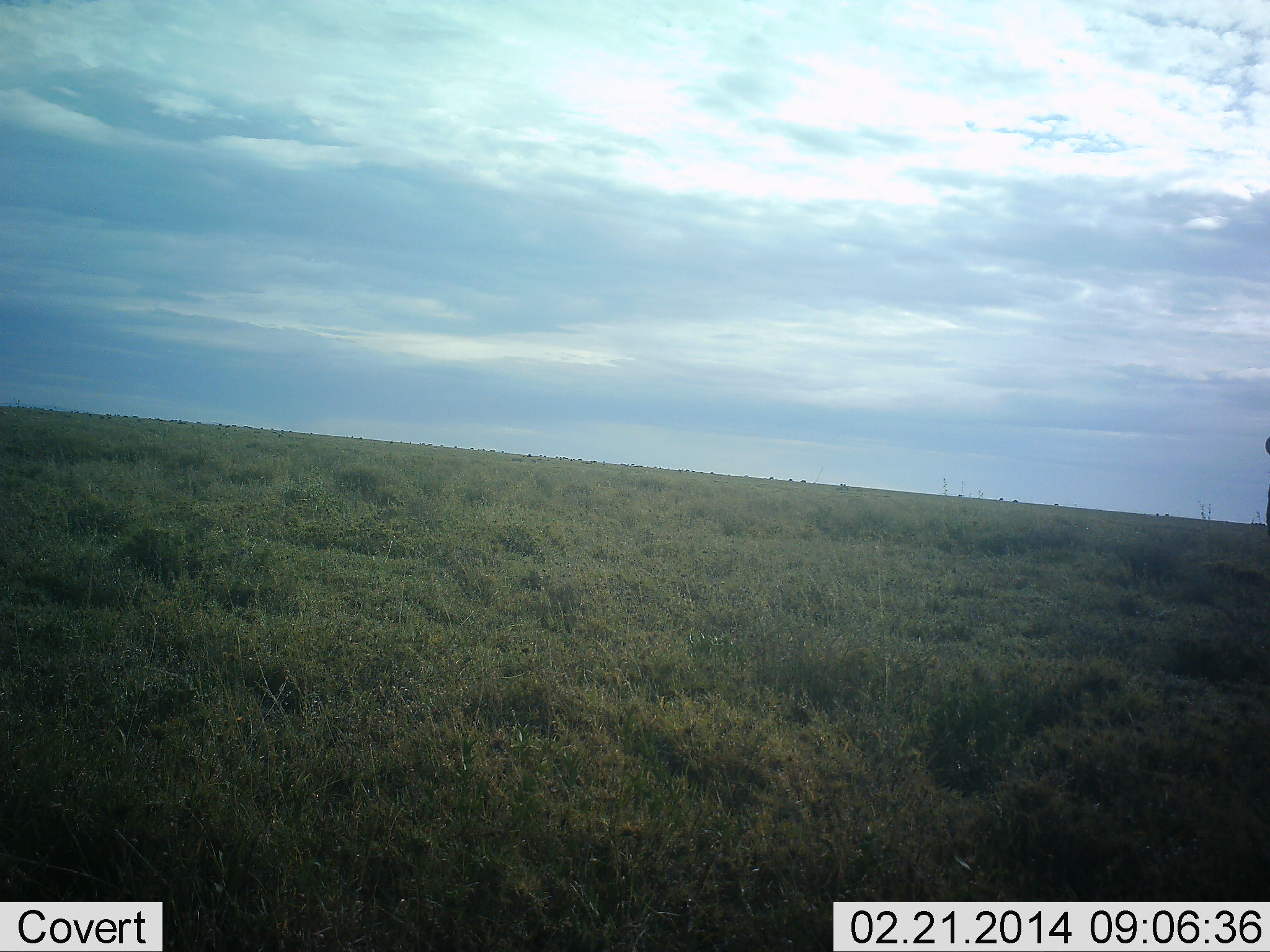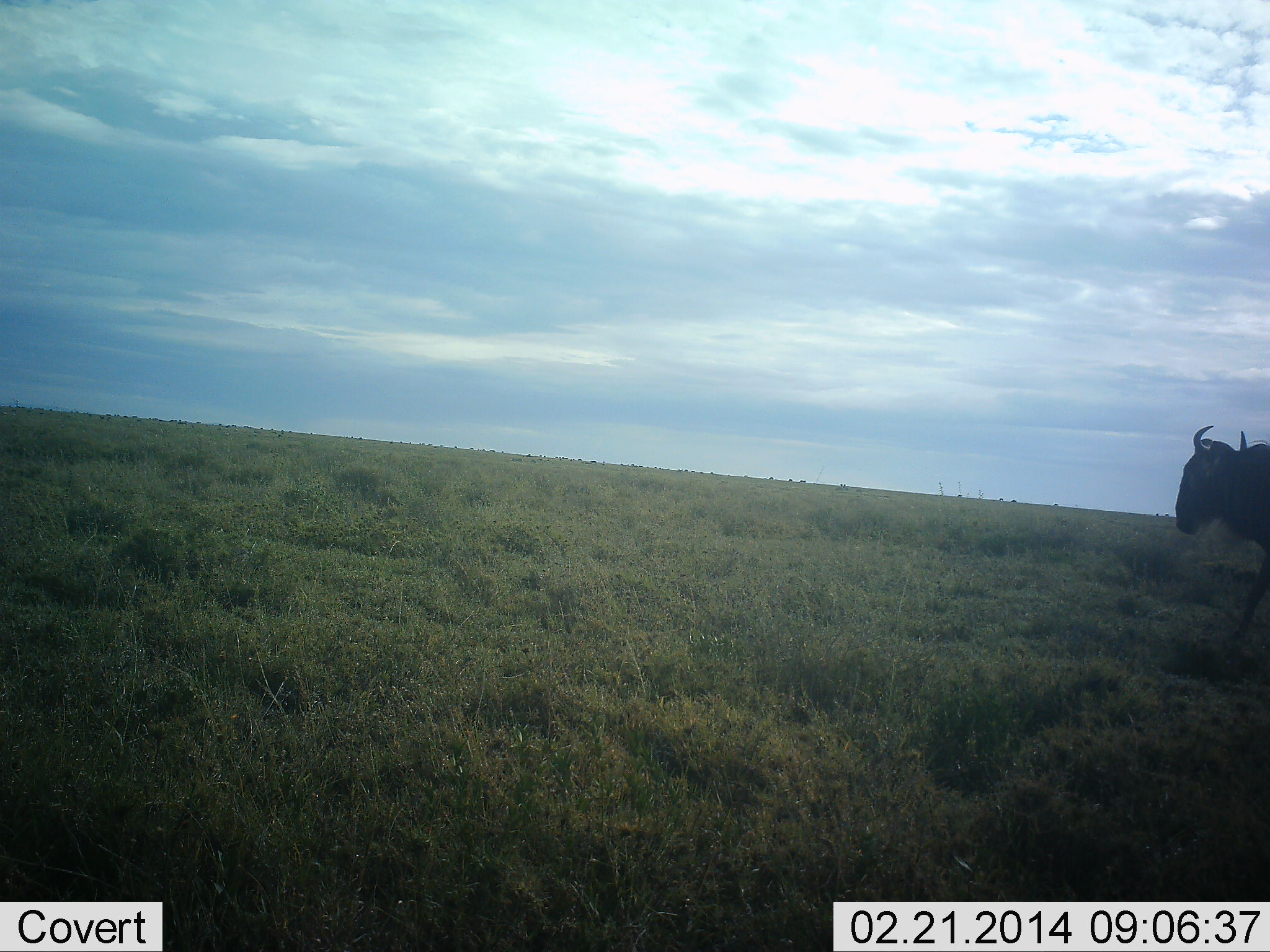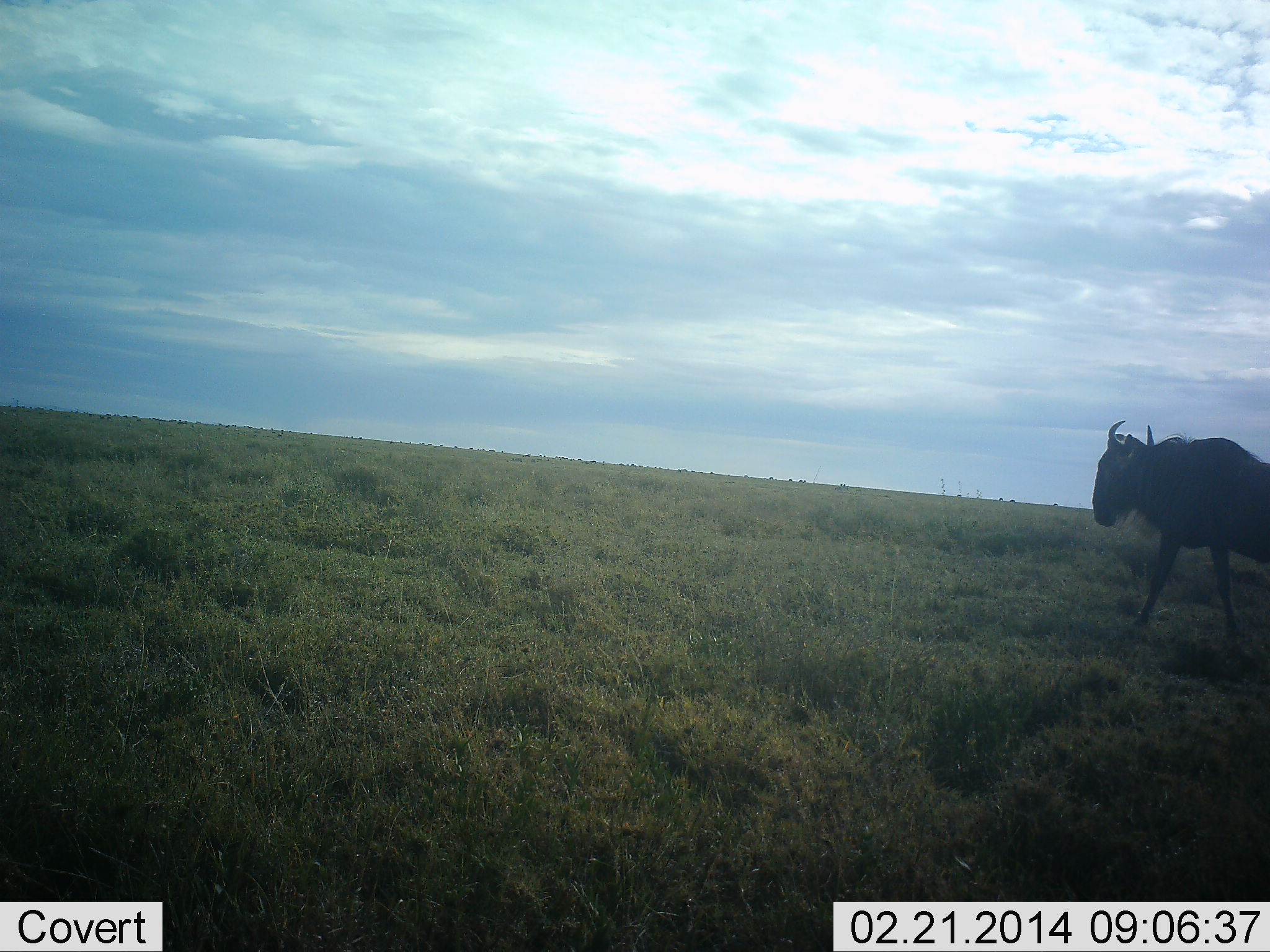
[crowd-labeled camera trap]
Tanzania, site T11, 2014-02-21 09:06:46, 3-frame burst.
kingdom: Animalia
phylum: Chordata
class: Mammalia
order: Artiodactyla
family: Bovidae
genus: Connochaetes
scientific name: Connochaetes taurinus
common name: blue wildebeest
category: wildebeest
Wildebeest (blue wildebeest) (Connochaetes taurinus), count 1. Behavior (volunteer vote fractions): standing 0%, resting 0%, moving 100%, interacting 0%. Young present (vote fraction): 0%. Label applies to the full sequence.